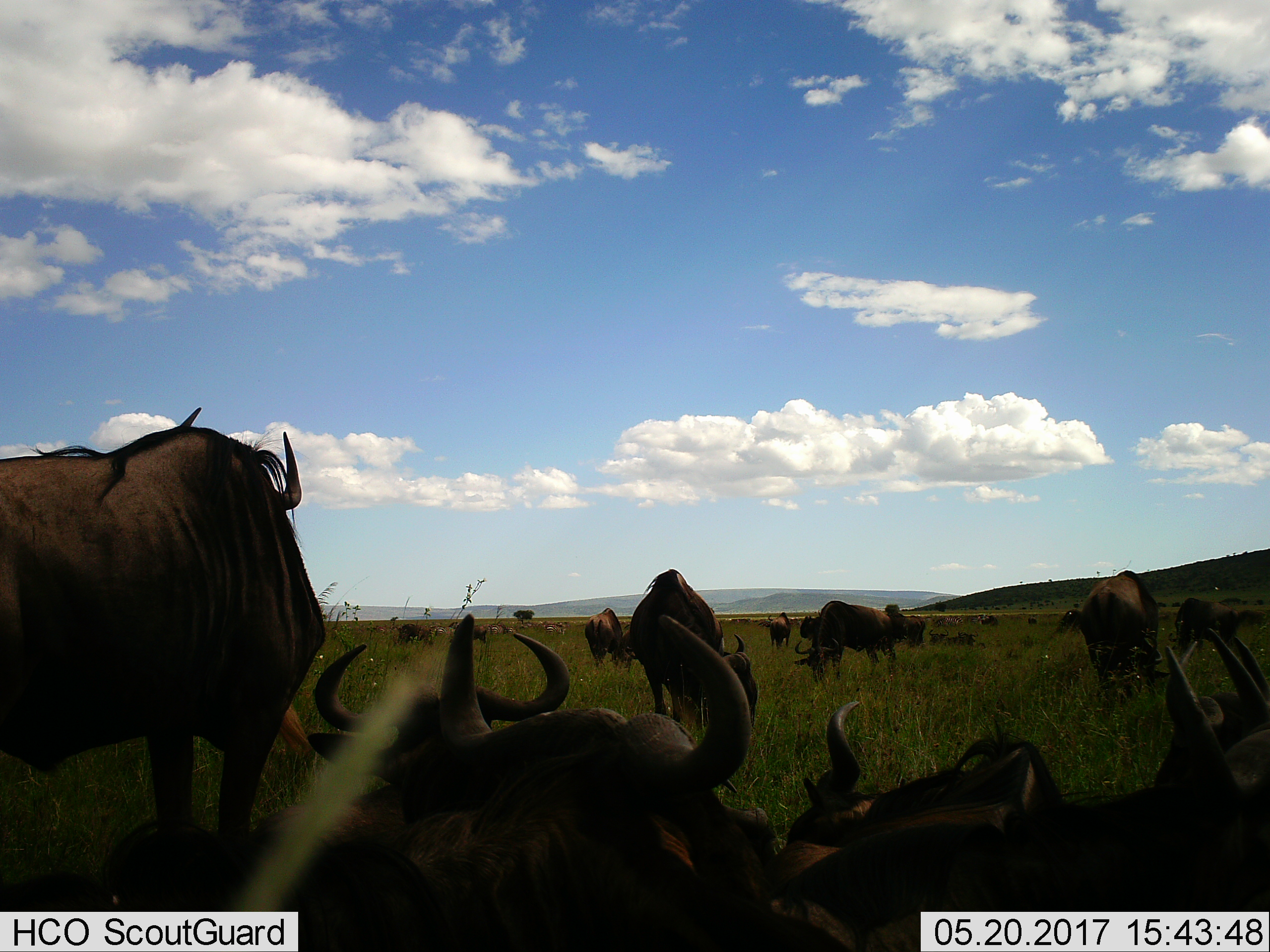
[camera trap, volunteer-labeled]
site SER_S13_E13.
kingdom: Animalia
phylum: Chordata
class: Mammalia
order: Artiodactyla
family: Bovidae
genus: Connochaetes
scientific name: Connochaetes taurinus taurinus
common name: blue wildebeest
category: wildebeestblue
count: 11-50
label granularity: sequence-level